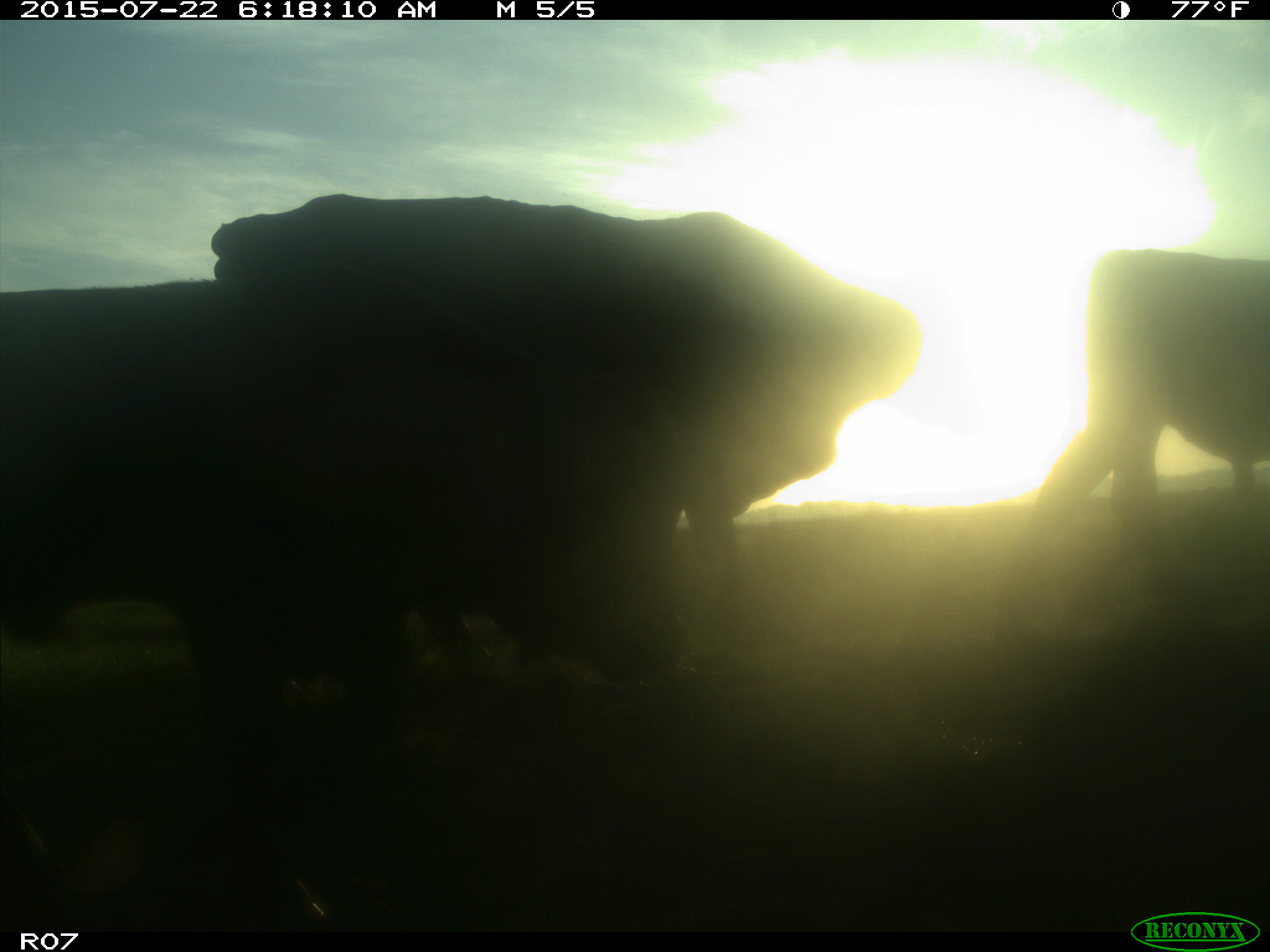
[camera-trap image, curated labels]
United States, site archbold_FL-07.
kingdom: Animalia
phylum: Chordata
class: Mammalia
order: Artiodactyla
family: Bovidae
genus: Bos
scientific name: Bos taurus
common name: domestic cow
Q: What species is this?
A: Bos taurus (domestic cow).